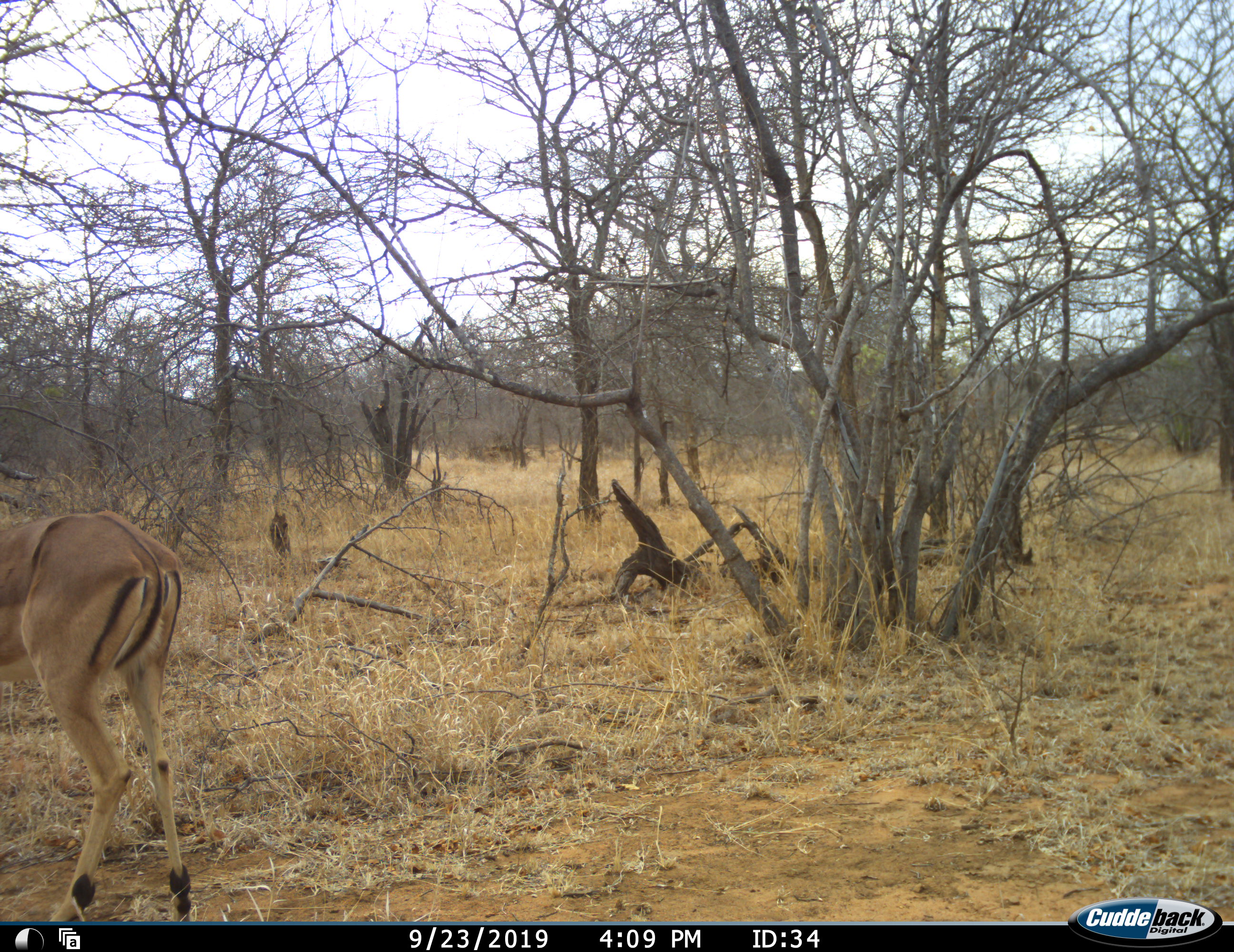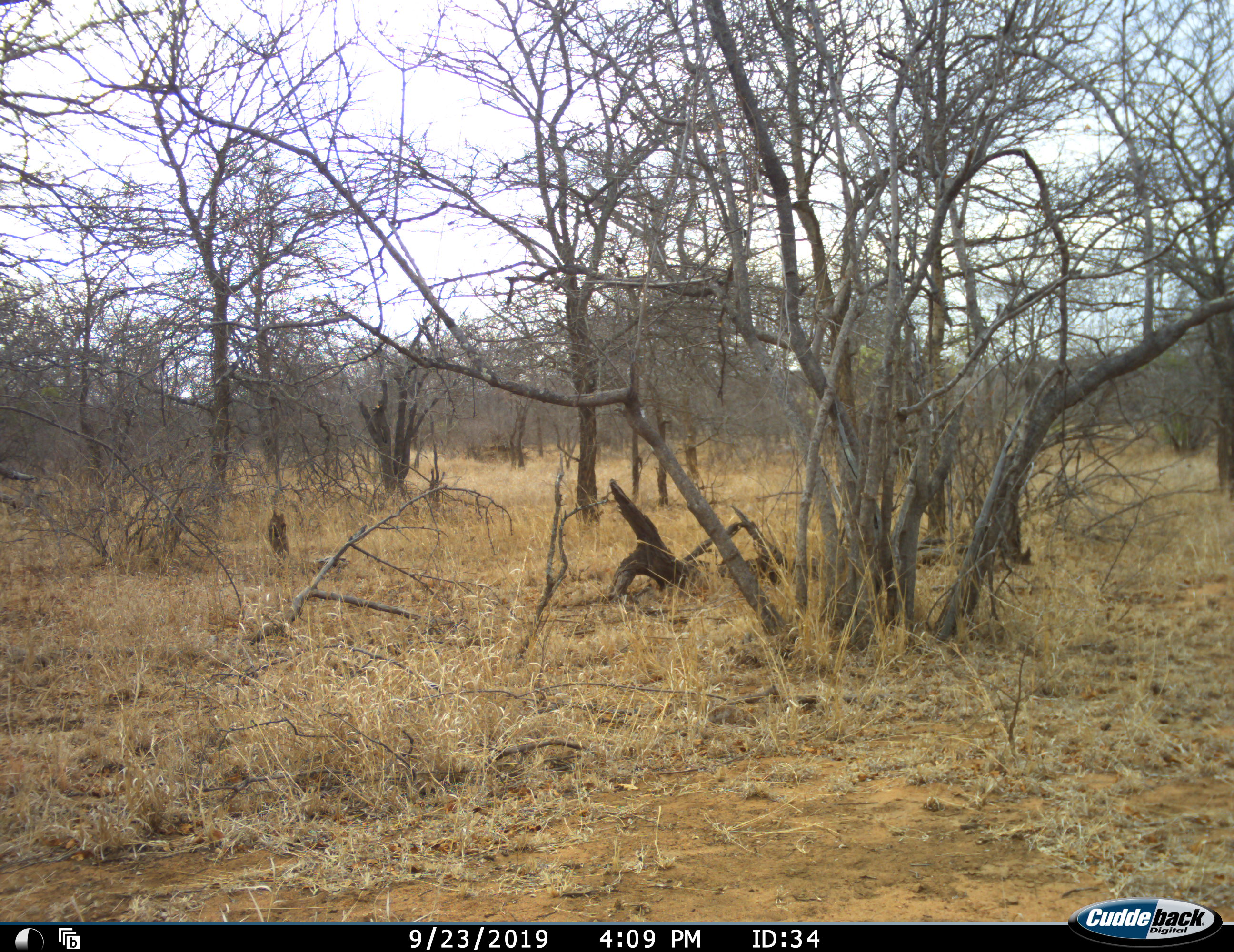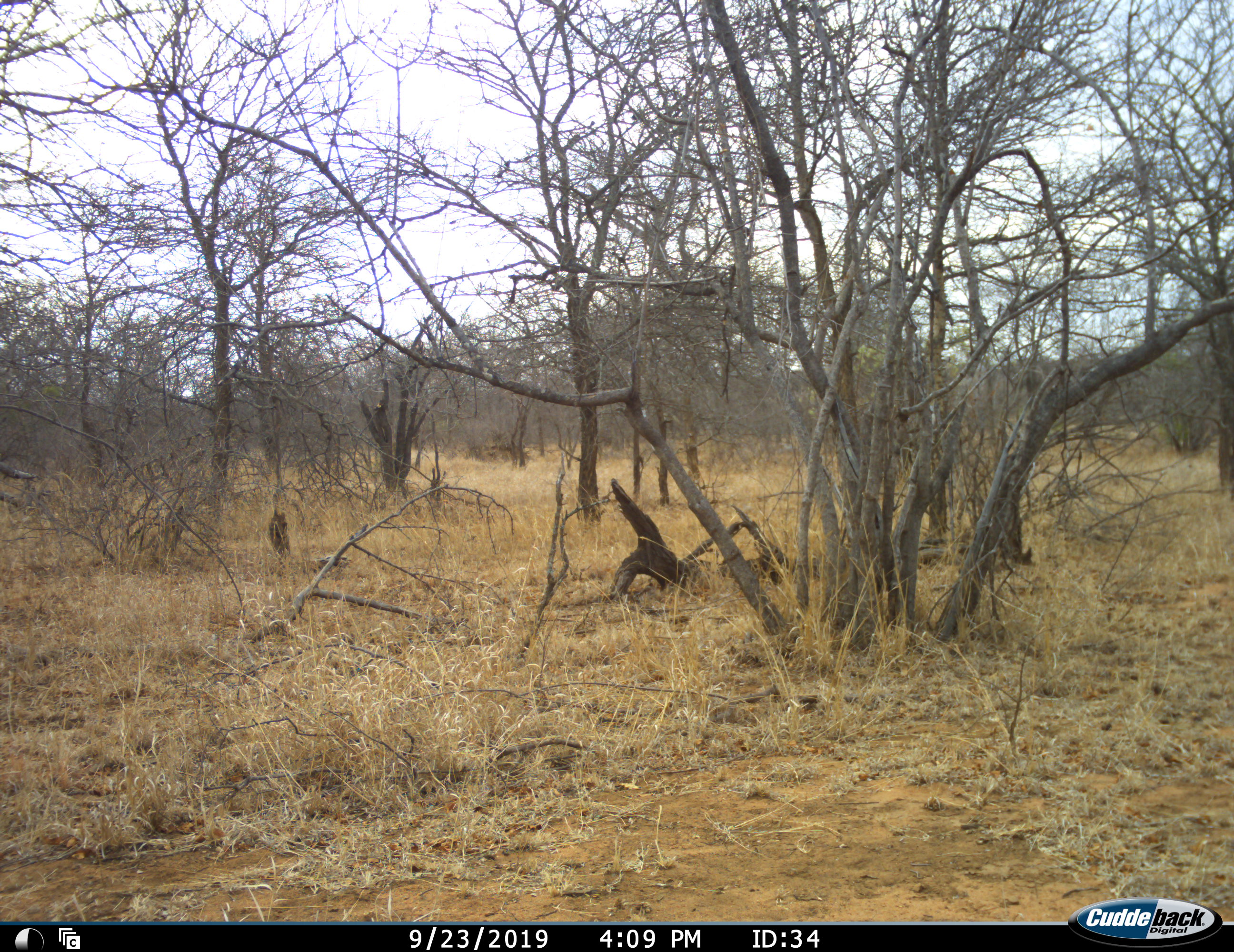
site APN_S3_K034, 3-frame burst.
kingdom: Animalia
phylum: Chordata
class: Mammalia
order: Artiodactyla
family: Bovidae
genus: Aepyceros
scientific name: Aepyceros melampus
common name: impala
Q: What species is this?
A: Impala (Aepyceros melampus).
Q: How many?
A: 1.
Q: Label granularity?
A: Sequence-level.